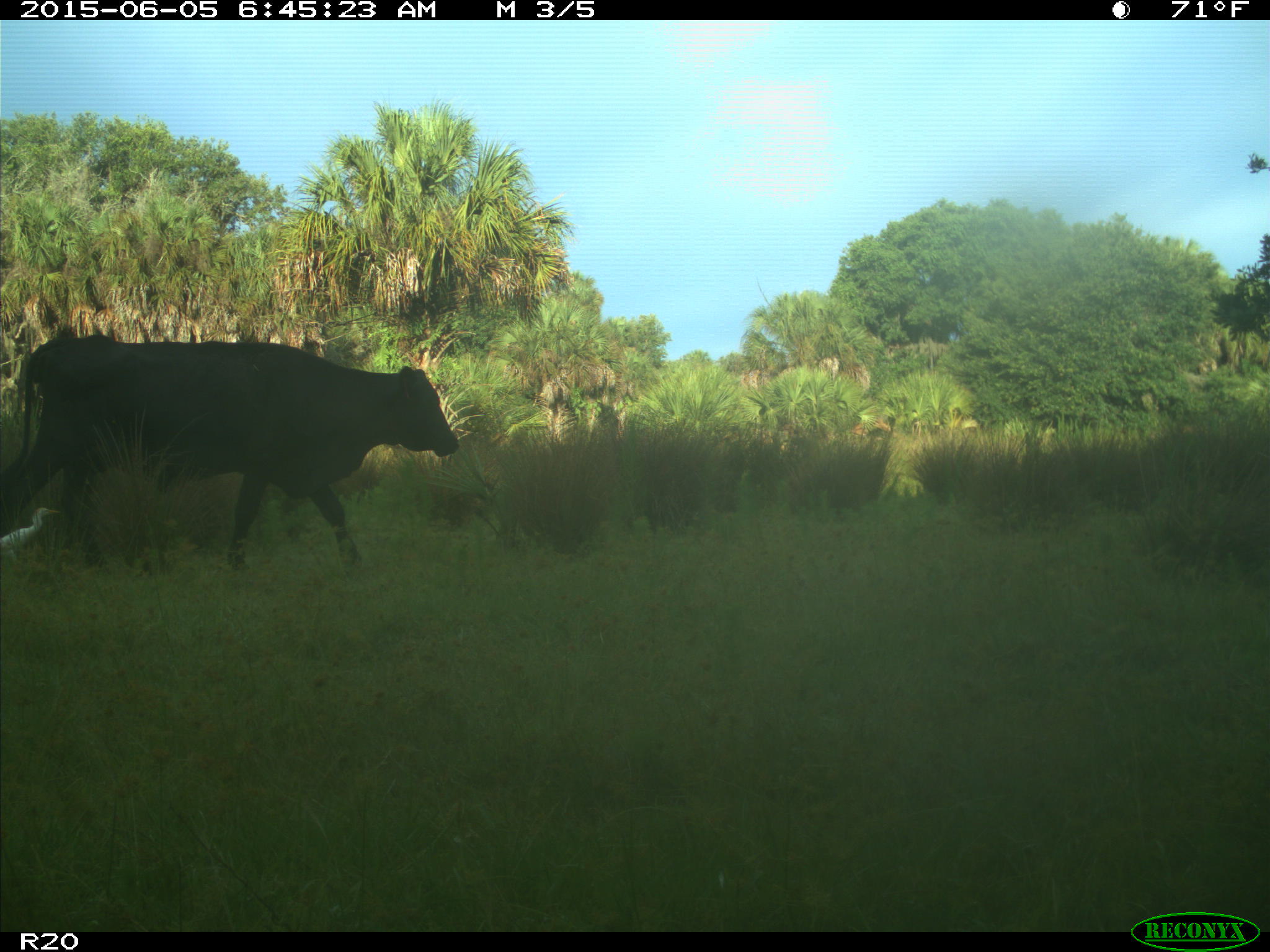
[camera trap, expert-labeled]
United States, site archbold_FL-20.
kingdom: Animalia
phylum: Chordata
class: Mammalia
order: Artiodactyla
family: Bovidae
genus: Bos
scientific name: Bos taurus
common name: domestic cow